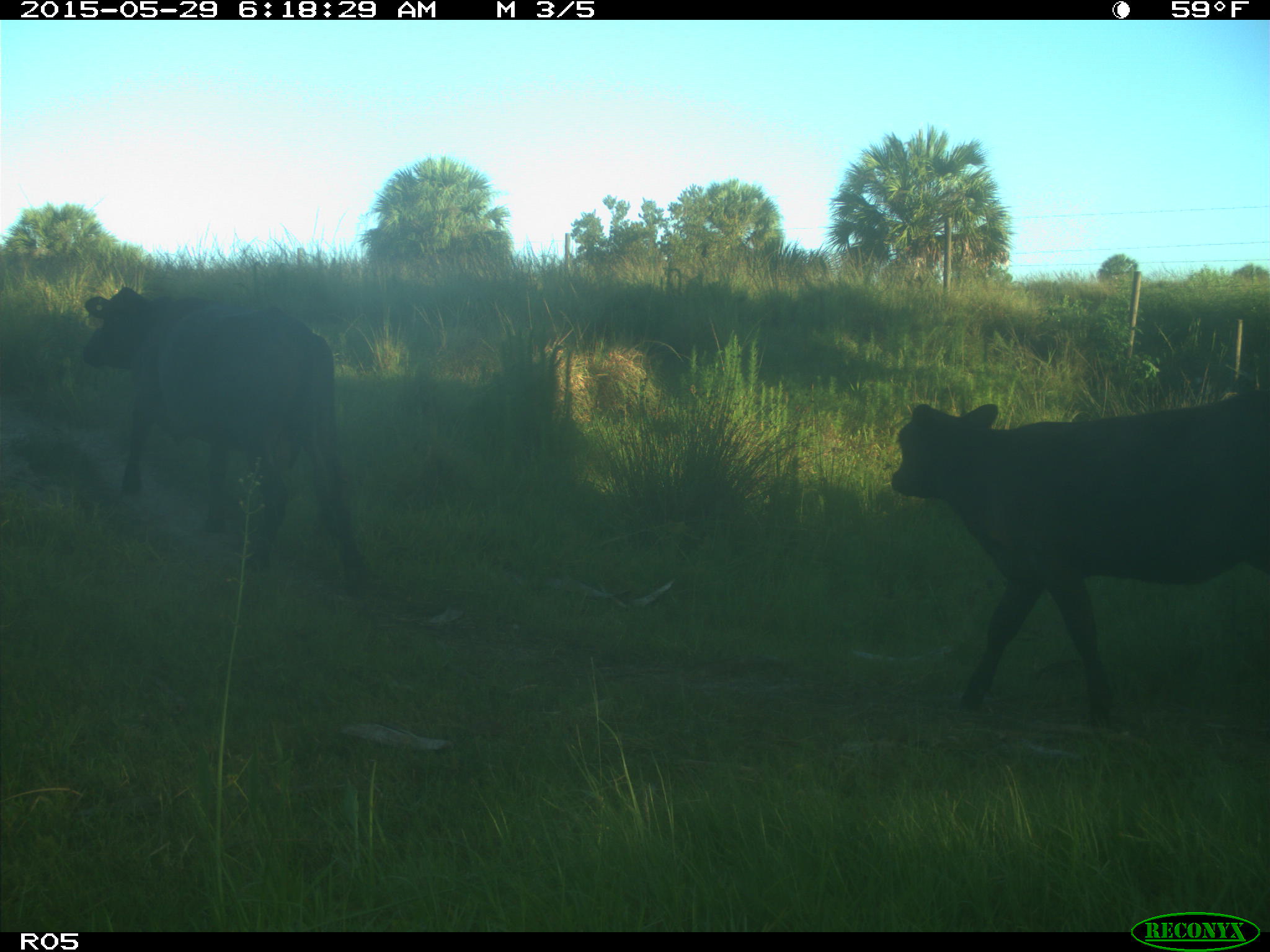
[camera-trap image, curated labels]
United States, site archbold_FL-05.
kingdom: Animalia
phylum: Chordata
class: Mammalia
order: Artiodactyla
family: Bovidae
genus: Bos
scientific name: Bos taurus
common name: domestic cow